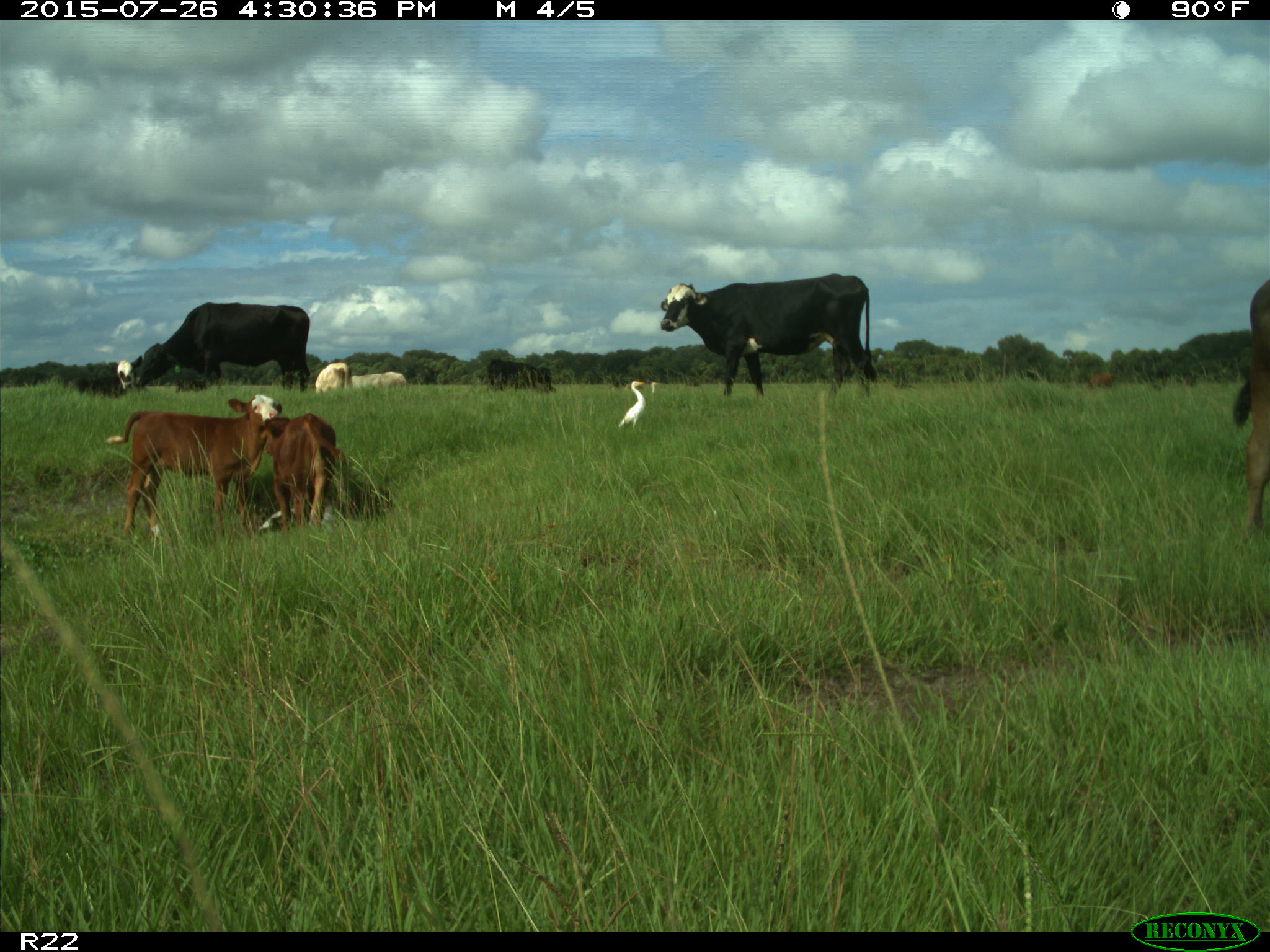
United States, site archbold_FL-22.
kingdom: Animalia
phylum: Chordata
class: Mammalia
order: Artiodactyla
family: Bovidae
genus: Bos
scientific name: Bos taurus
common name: domestic cow